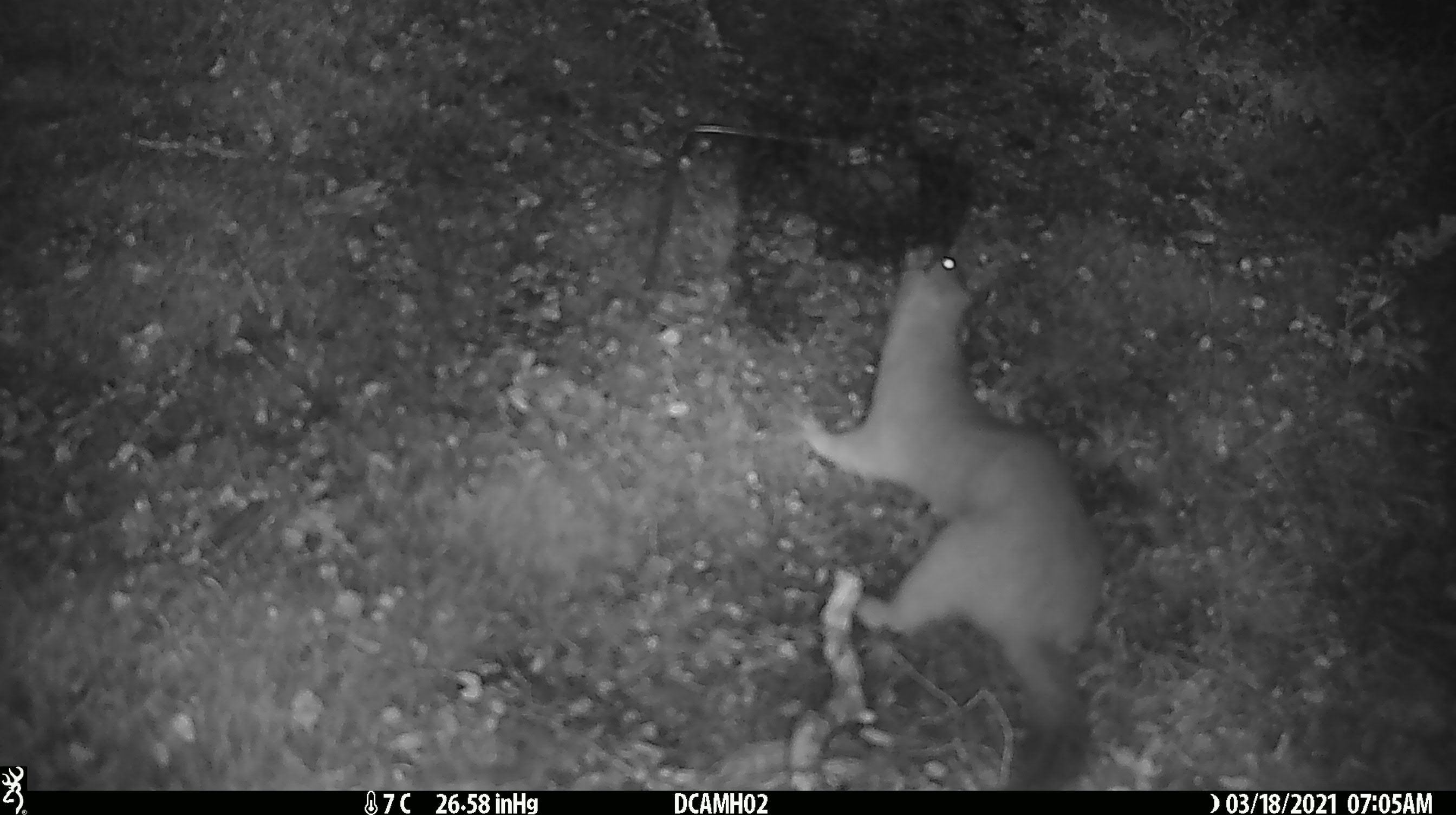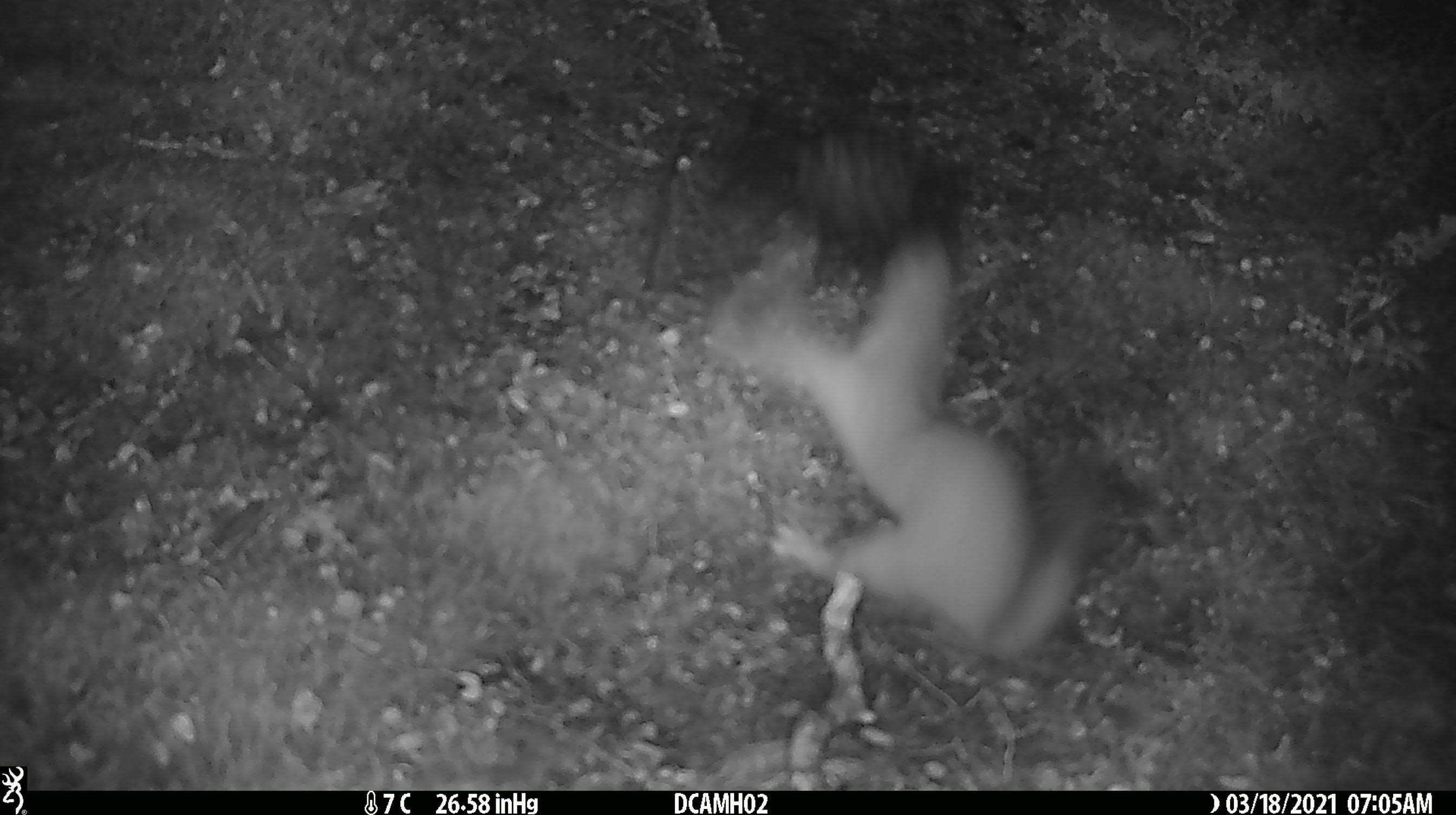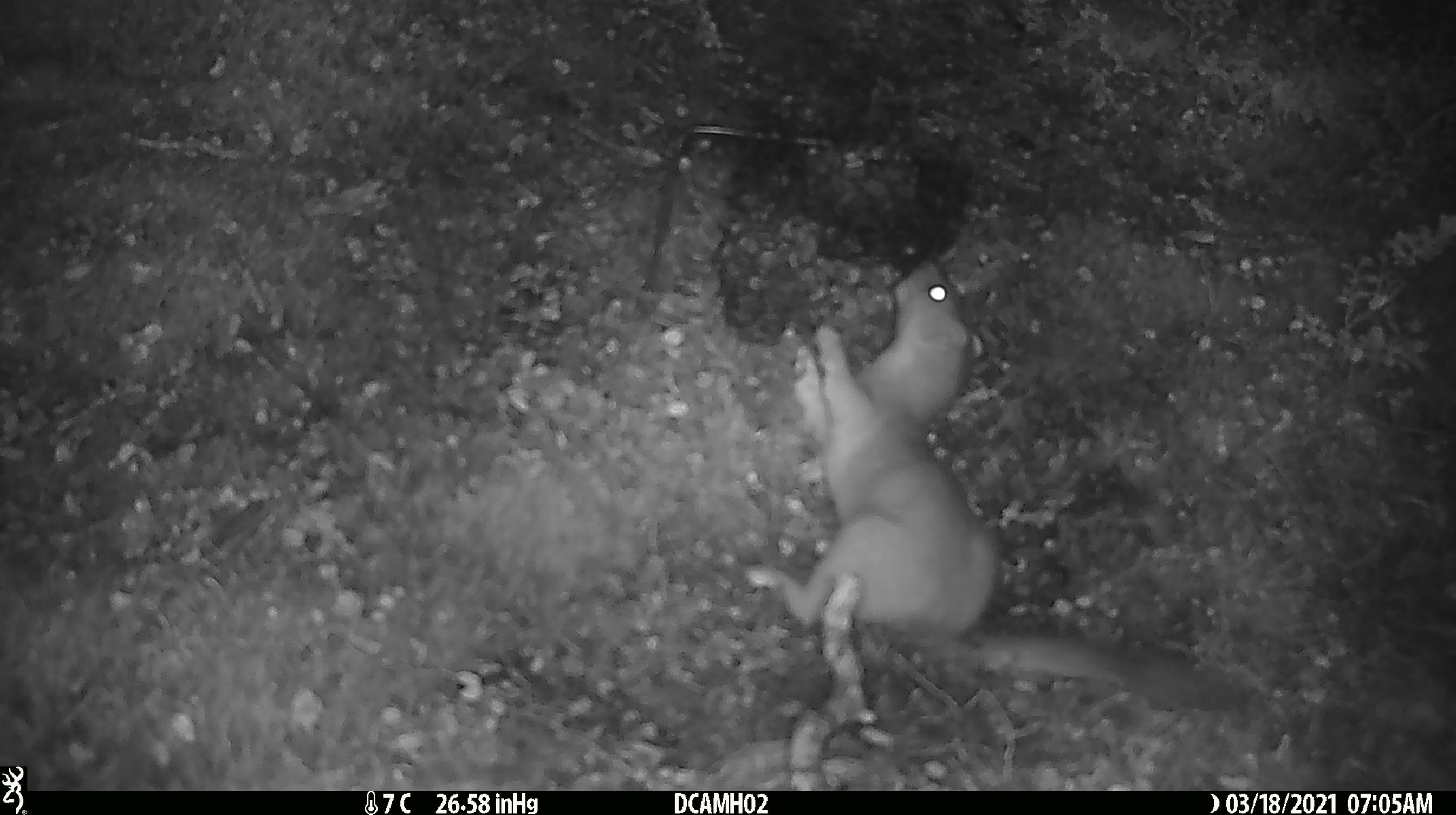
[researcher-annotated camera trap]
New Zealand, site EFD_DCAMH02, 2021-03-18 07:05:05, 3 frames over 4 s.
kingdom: Animalia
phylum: Chordata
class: Mammalia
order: Carnivora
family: Mustelidae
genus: Mustela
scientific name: Mustela erminea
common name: stoat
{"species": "stoat (Mustela erminea)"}